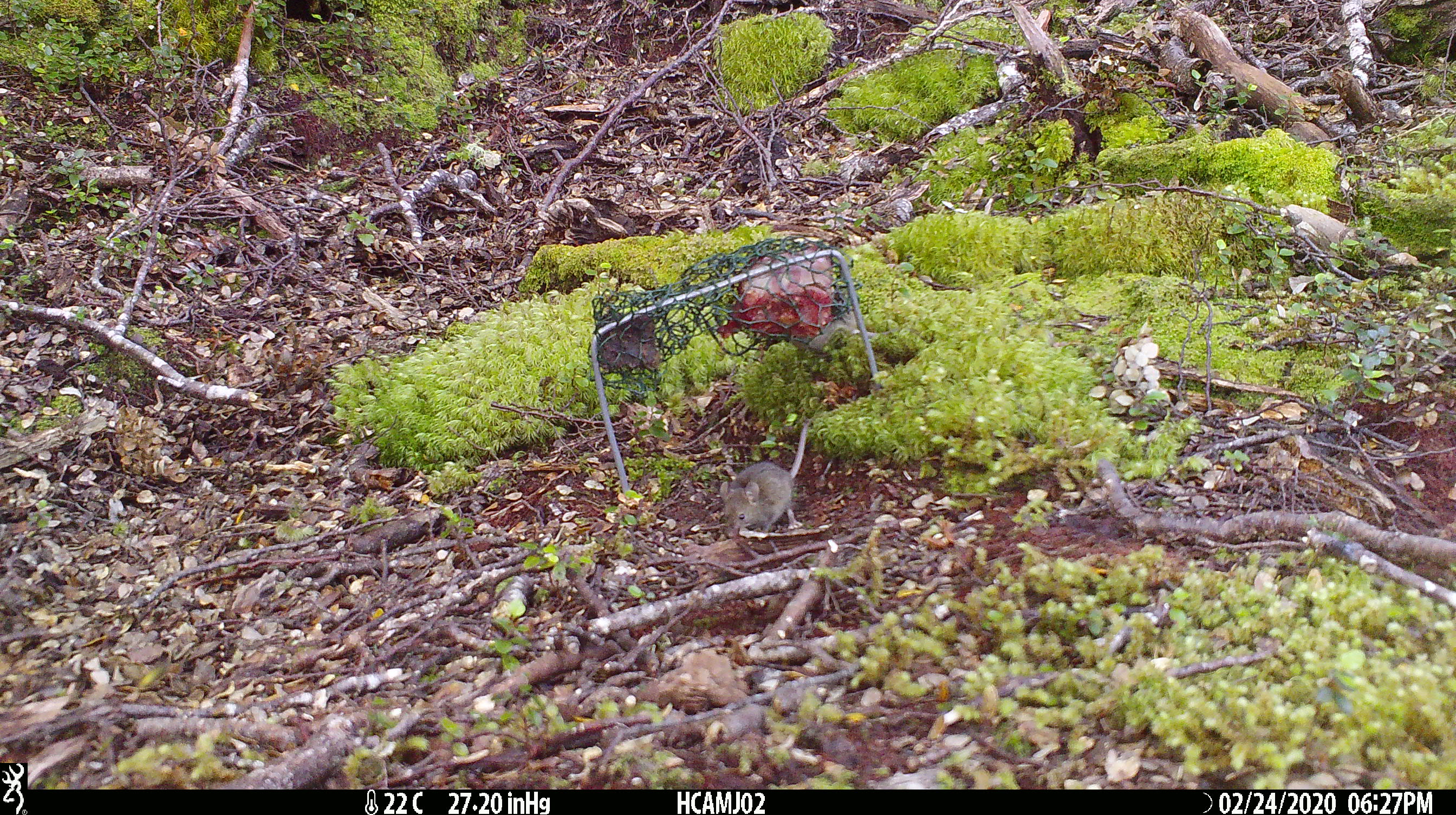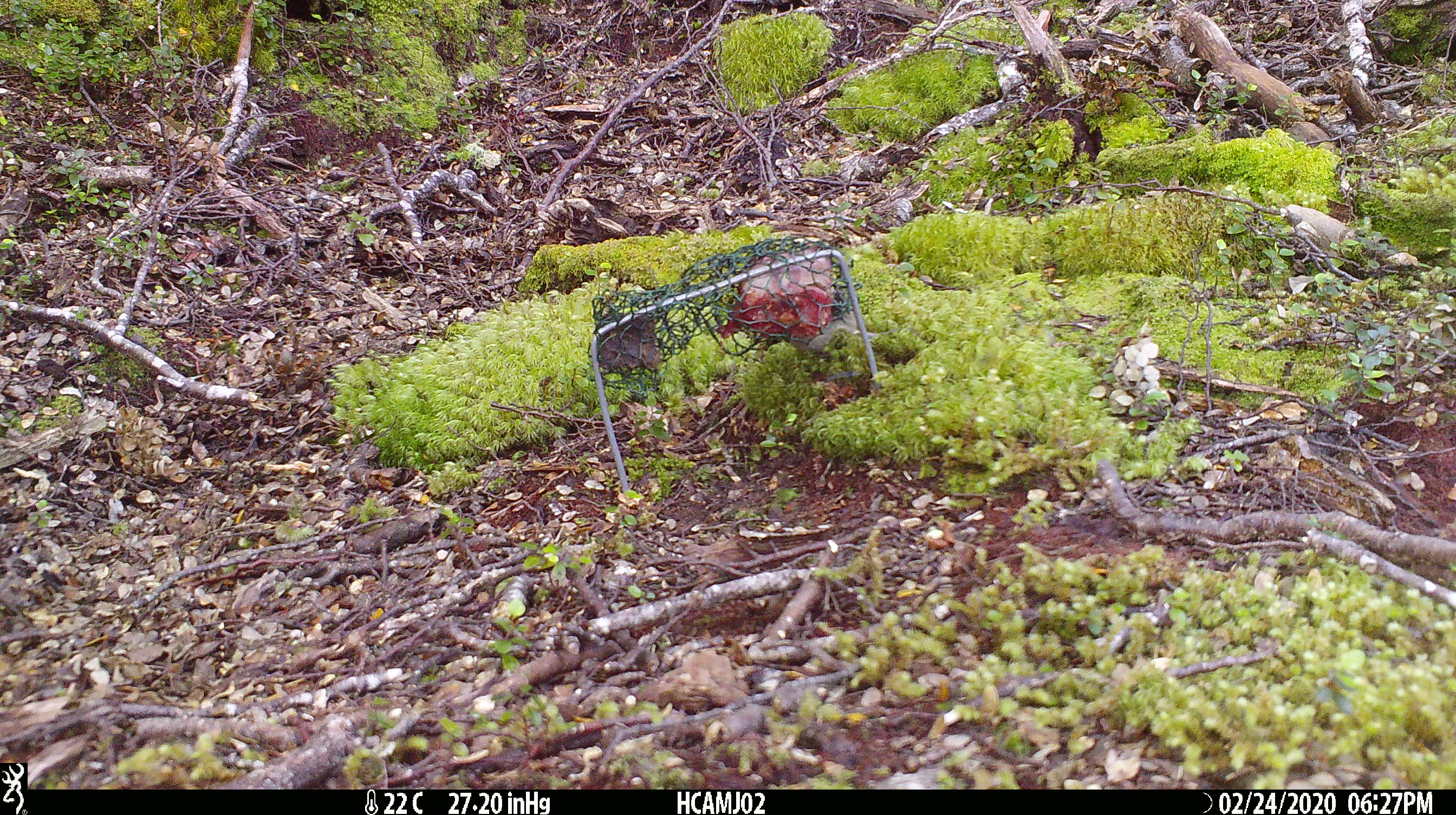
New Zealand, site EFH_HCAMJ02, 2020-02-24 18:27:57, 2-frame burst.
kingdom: Animalia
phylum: Chordata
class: Mammalia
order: Rodentia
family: Muridae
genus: Mus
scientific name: Mus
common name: mouse